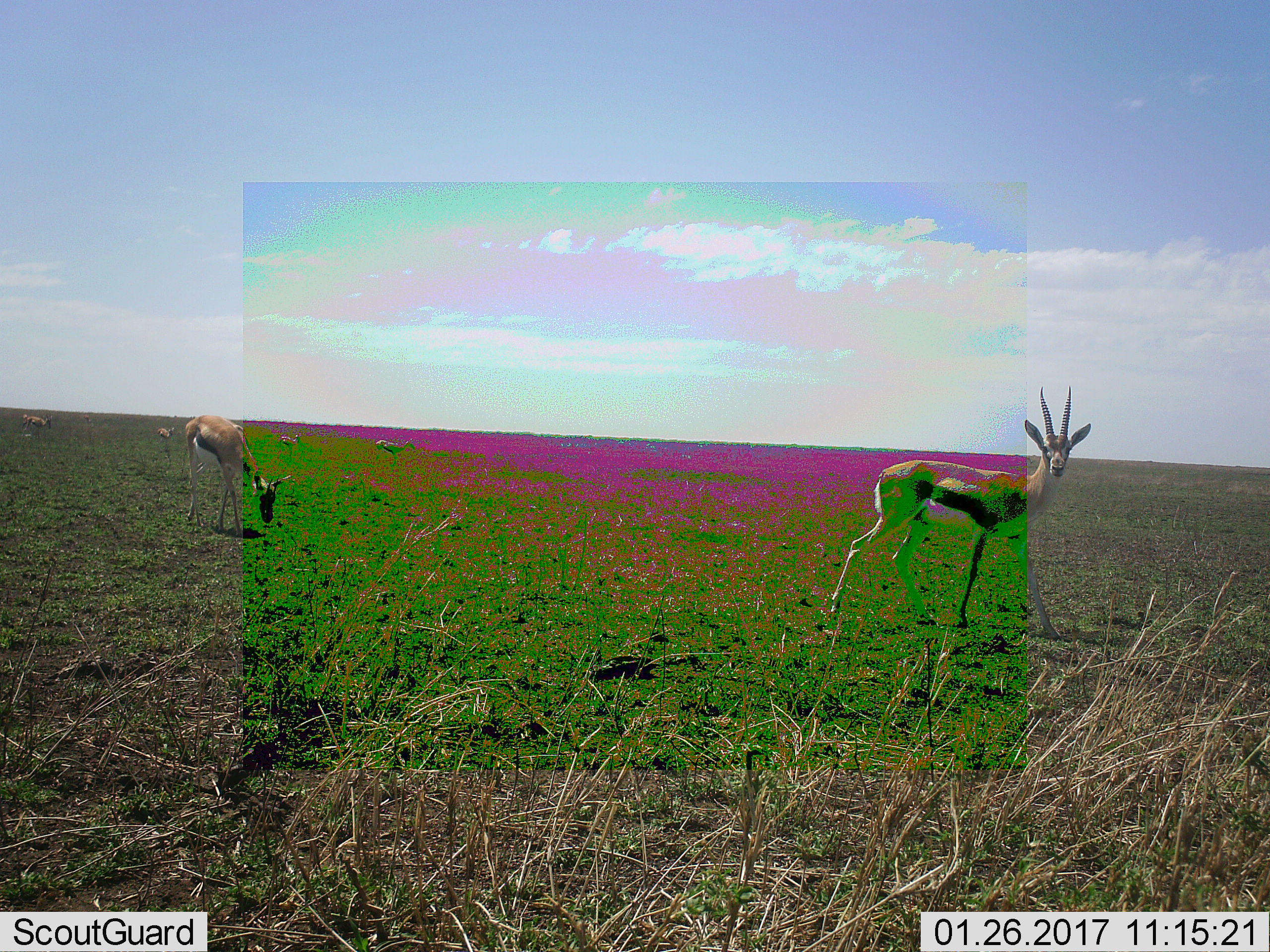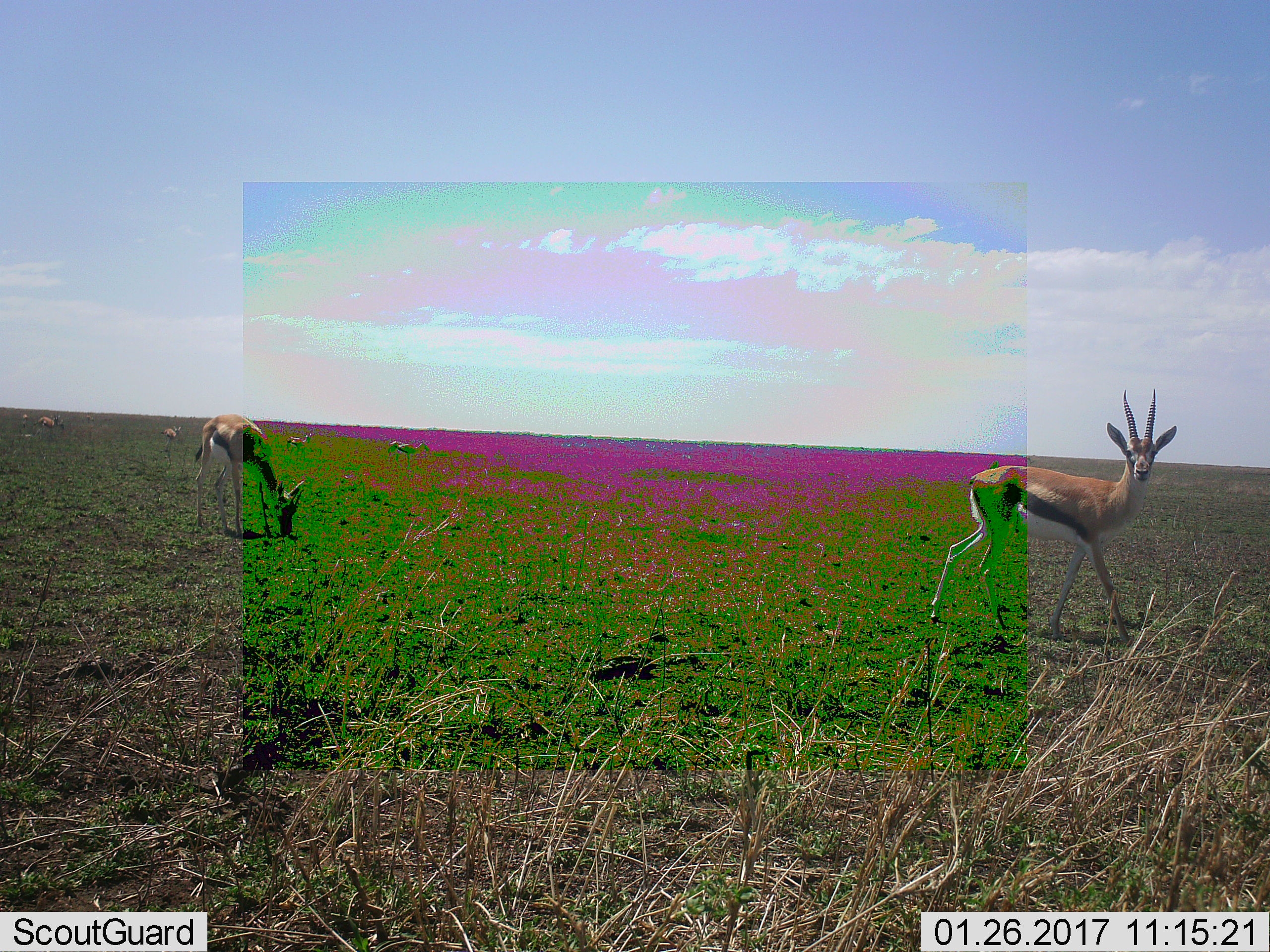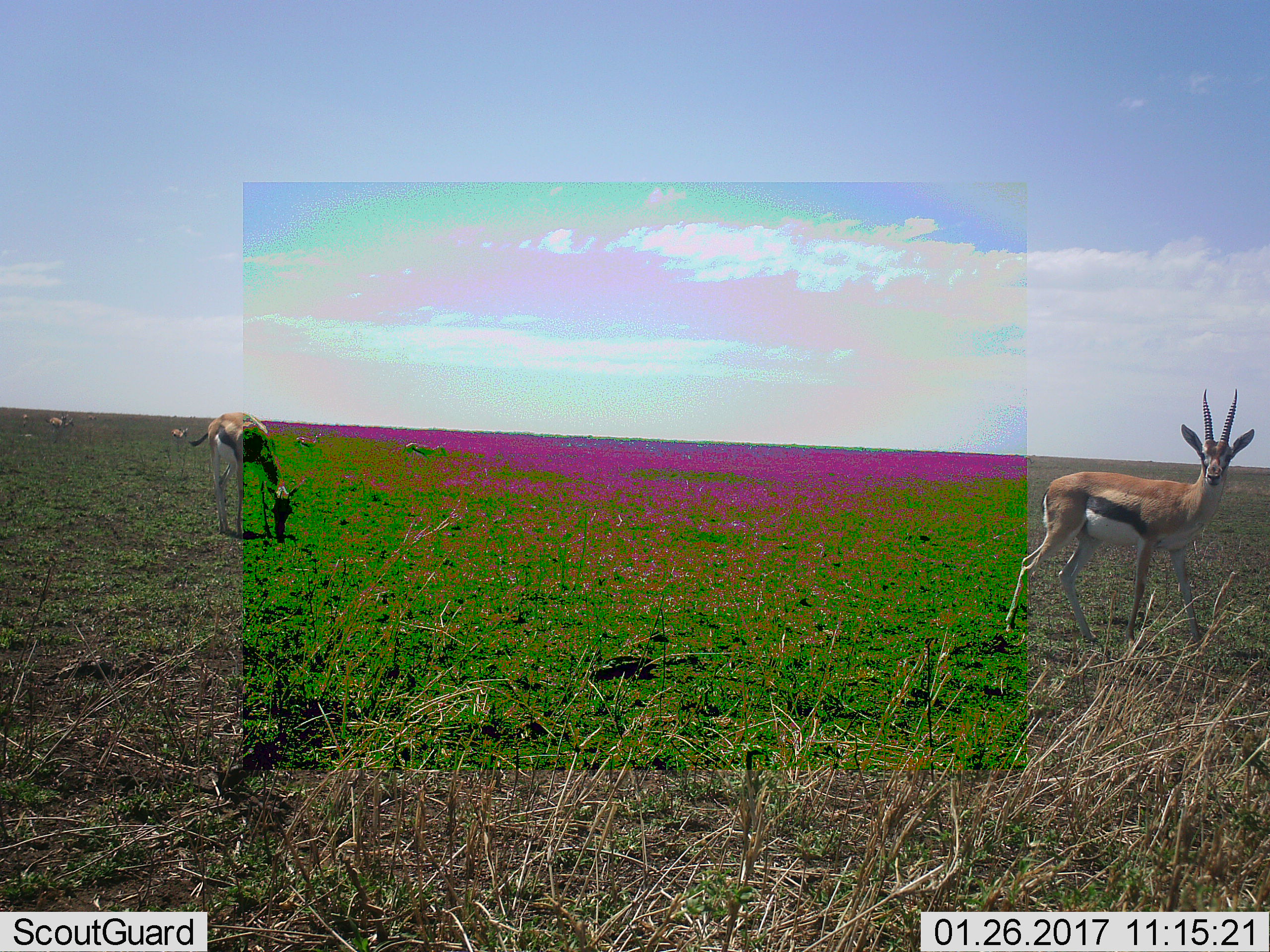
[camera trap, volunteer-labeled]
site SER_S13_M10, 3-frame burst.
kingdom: Animalia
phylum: Chordata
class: Mammalia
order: Artiodactyla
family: Bovidae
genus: Eudorcas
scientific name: Eudorcas thomsonii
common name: thomson's gazelle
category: gazellethomsons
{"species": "gazellethomsons (thomson's gazelle) (Eudorcas thomsonii)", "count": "6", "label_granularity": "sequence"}